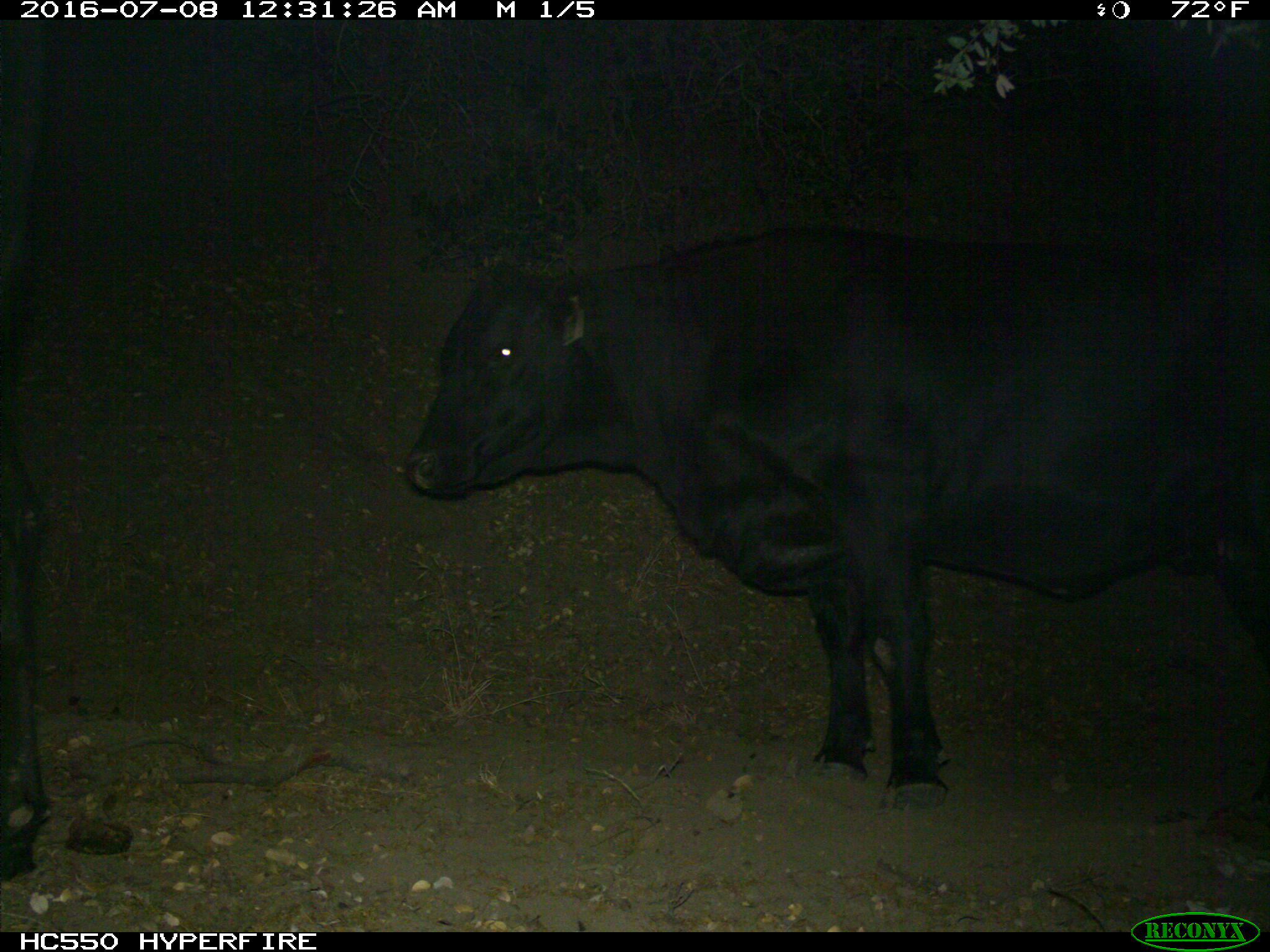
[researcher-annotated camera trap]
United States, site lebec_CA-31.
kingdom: Animalia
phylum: Chordata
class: Mammalia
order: Artiodactyla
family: Bovidae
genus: Bos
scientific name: Bos taurus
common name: domestic cow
Bos taurus (domestic cow).